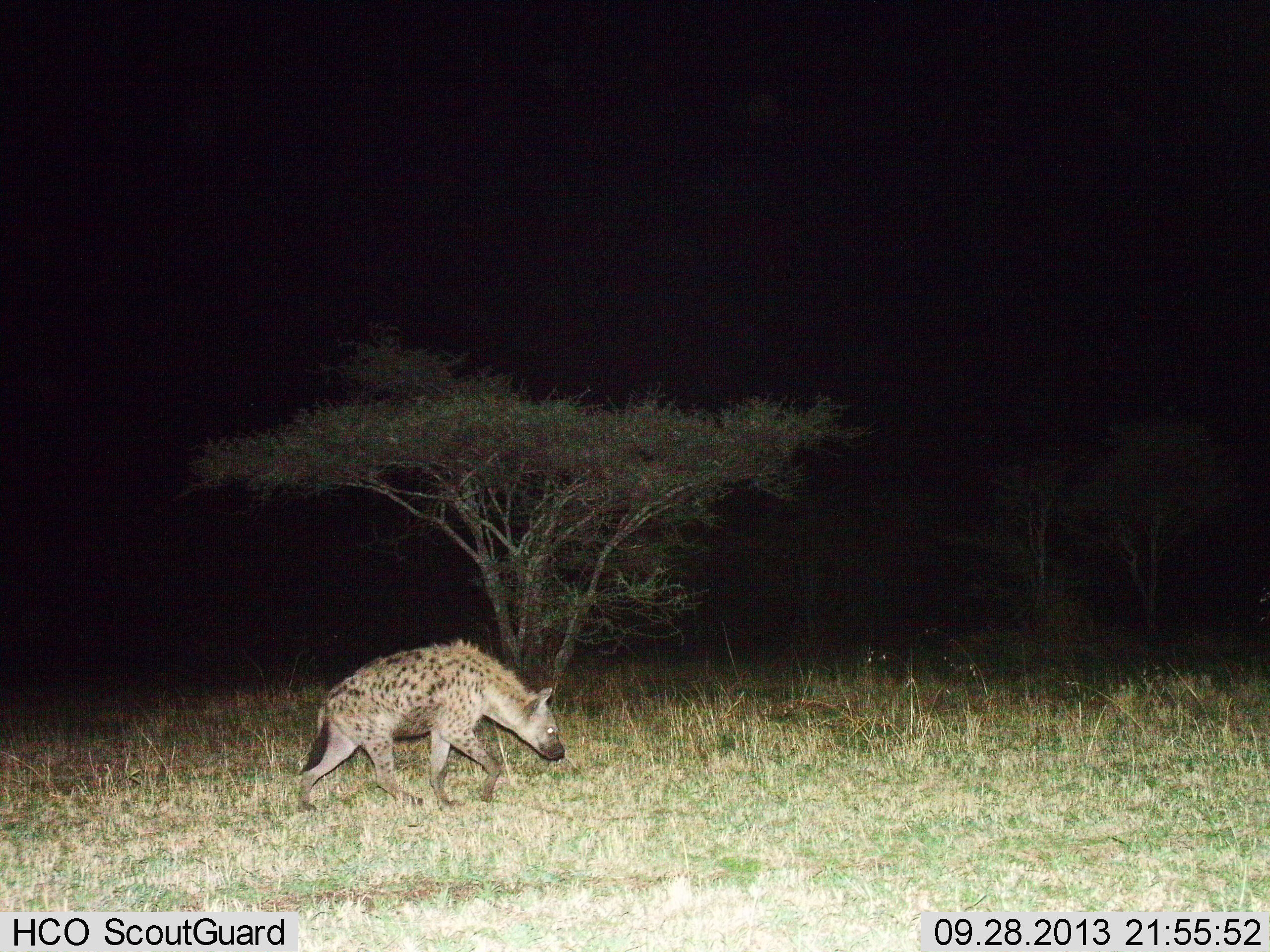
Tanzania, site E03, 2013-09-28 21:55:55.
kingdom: Animalia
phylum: Chordata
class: Mammalia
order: Carnivora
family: Hyaenidae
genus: Crocuta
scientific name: Crocuta crocuta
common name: spotted hyena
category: hyenaspotted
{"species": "hyenaspotted (spotted hyena) (Crocuta crocuta)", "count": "1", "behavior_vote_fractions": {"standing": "4%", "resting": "0%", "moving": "100%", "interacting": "0%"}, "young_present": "0%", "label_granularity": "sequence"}